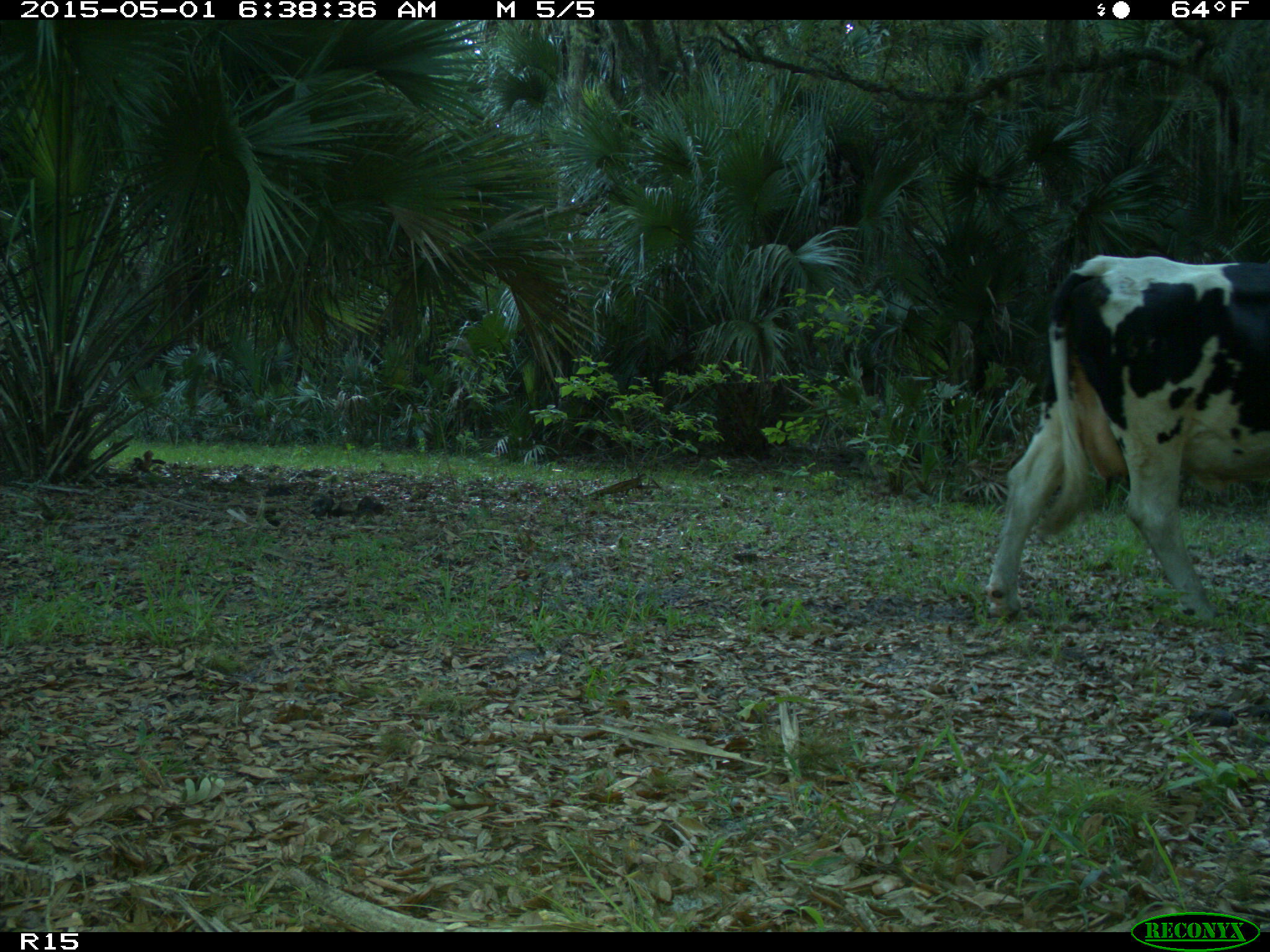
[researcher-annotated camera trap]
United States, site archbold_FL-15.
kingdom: Animalia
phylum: Chordata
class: Mammalia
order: Artiodactyla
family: Bovidae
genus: Bos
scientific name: Bos taurus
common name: domestic cow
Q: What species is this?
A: Bos taurus (domestic cow).